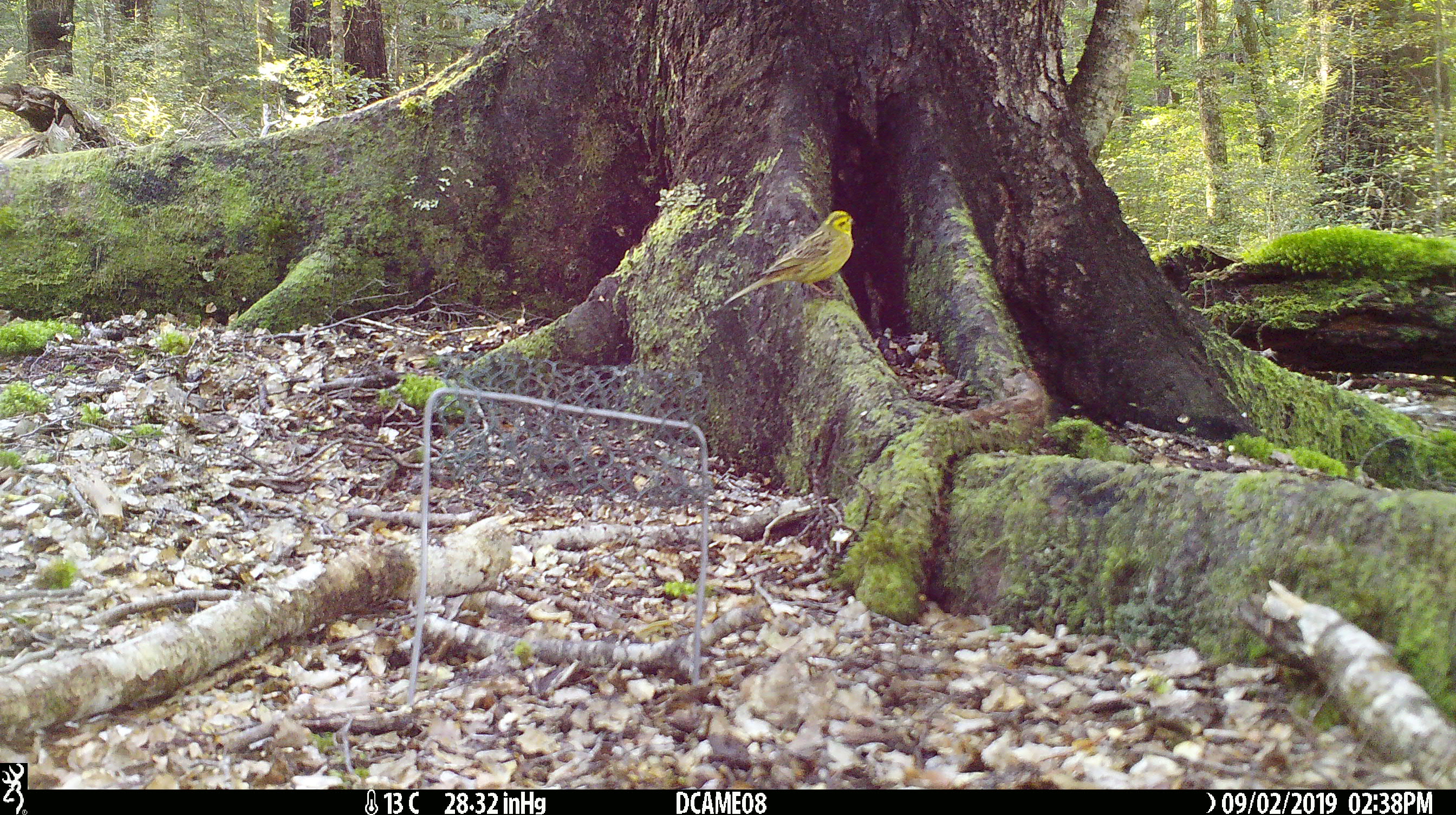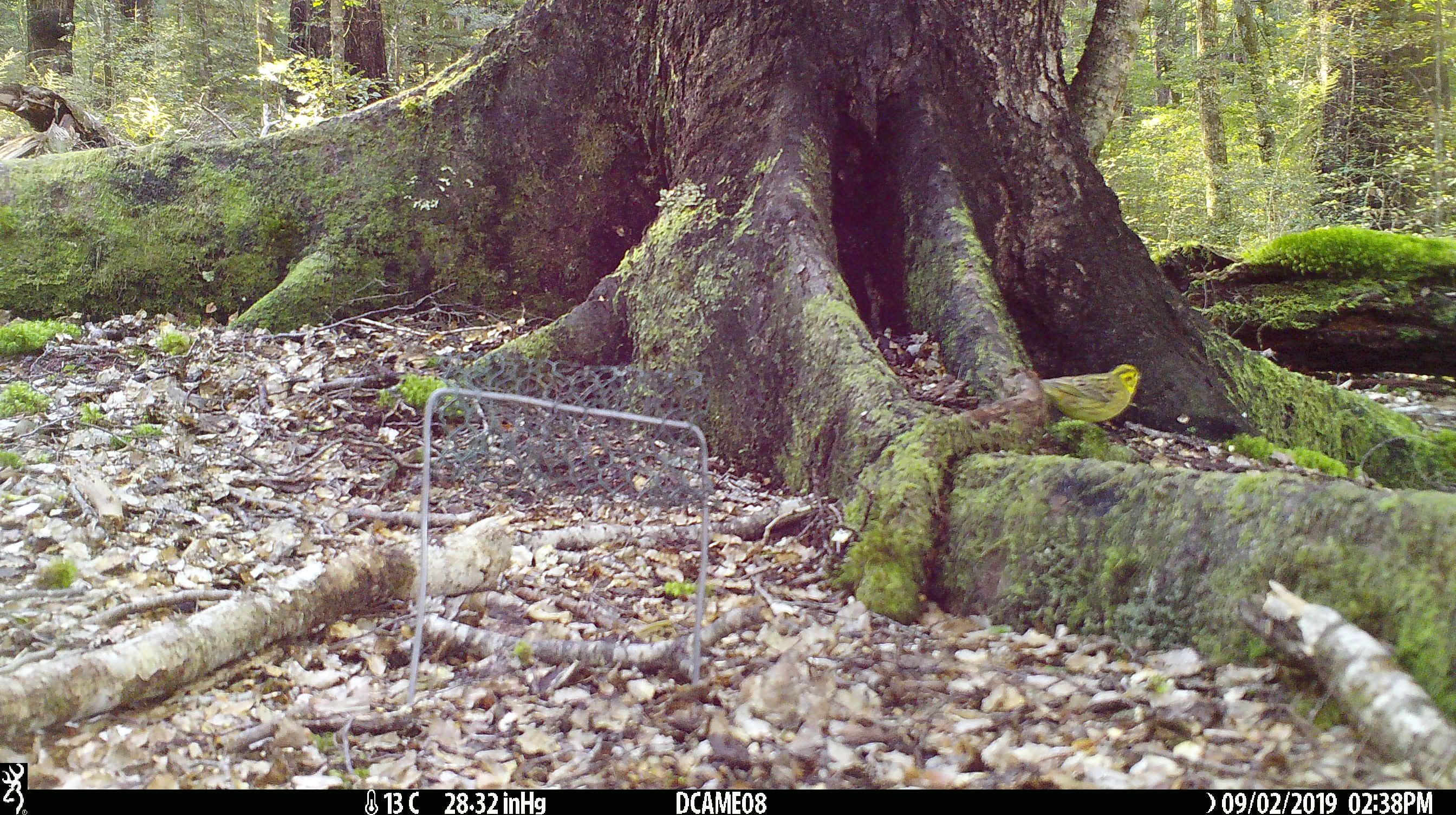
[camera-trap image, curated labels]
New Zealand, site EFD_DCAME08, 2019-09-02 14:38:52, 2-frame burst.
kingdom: Animalia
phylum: Chordata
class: Aves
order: Passeriformes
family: Emberizidae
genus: Emberiza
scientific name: Emberiza citrinella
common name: yellowhammer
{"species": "yellowhammer (Emberiza citrinella)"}